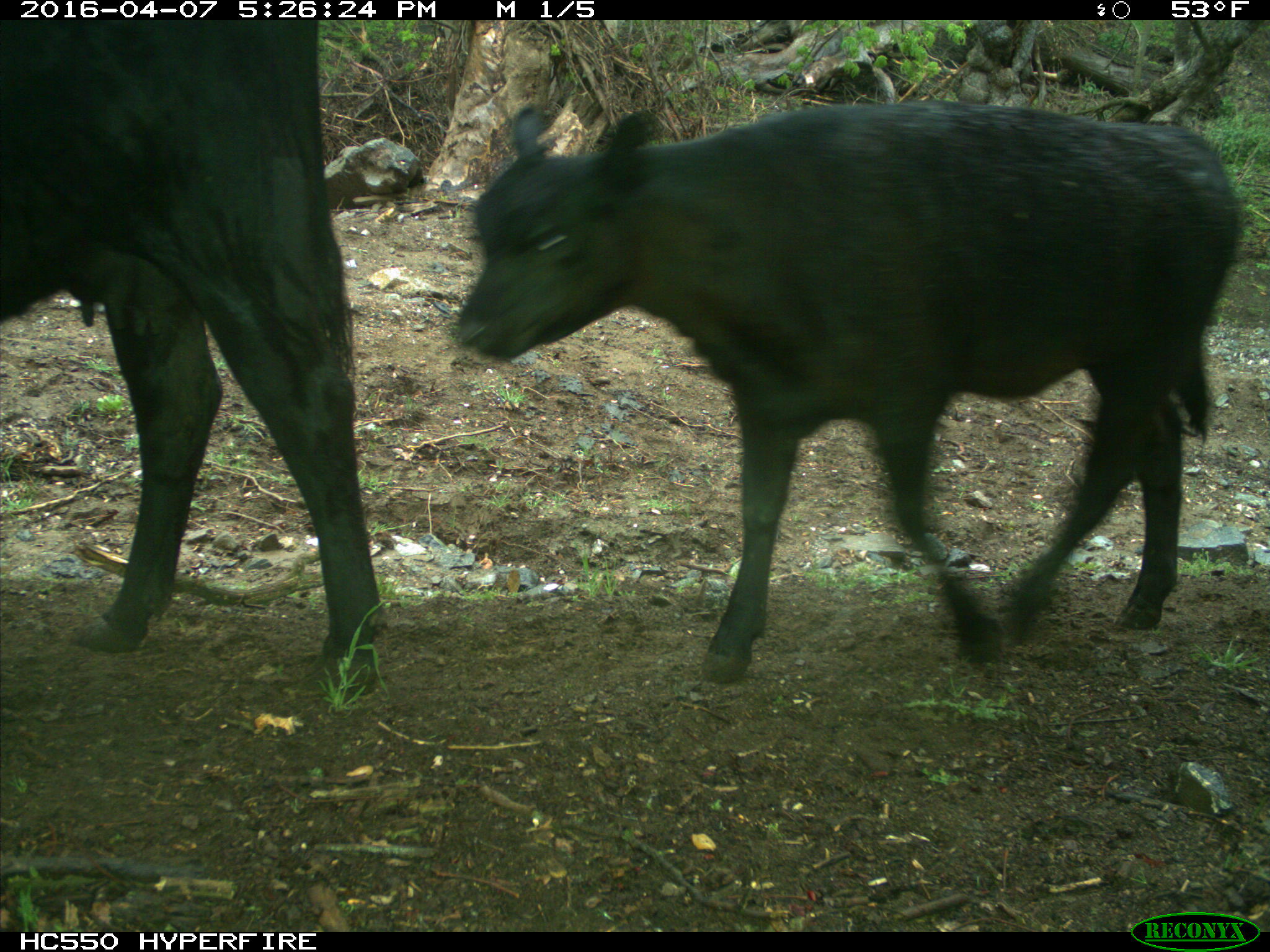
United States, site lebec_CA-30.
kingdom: Animalia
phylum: Chordata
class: Mammalia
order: Artiodactyla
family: Bovidae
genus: Bos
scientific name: Bos taurus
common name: domestic cow